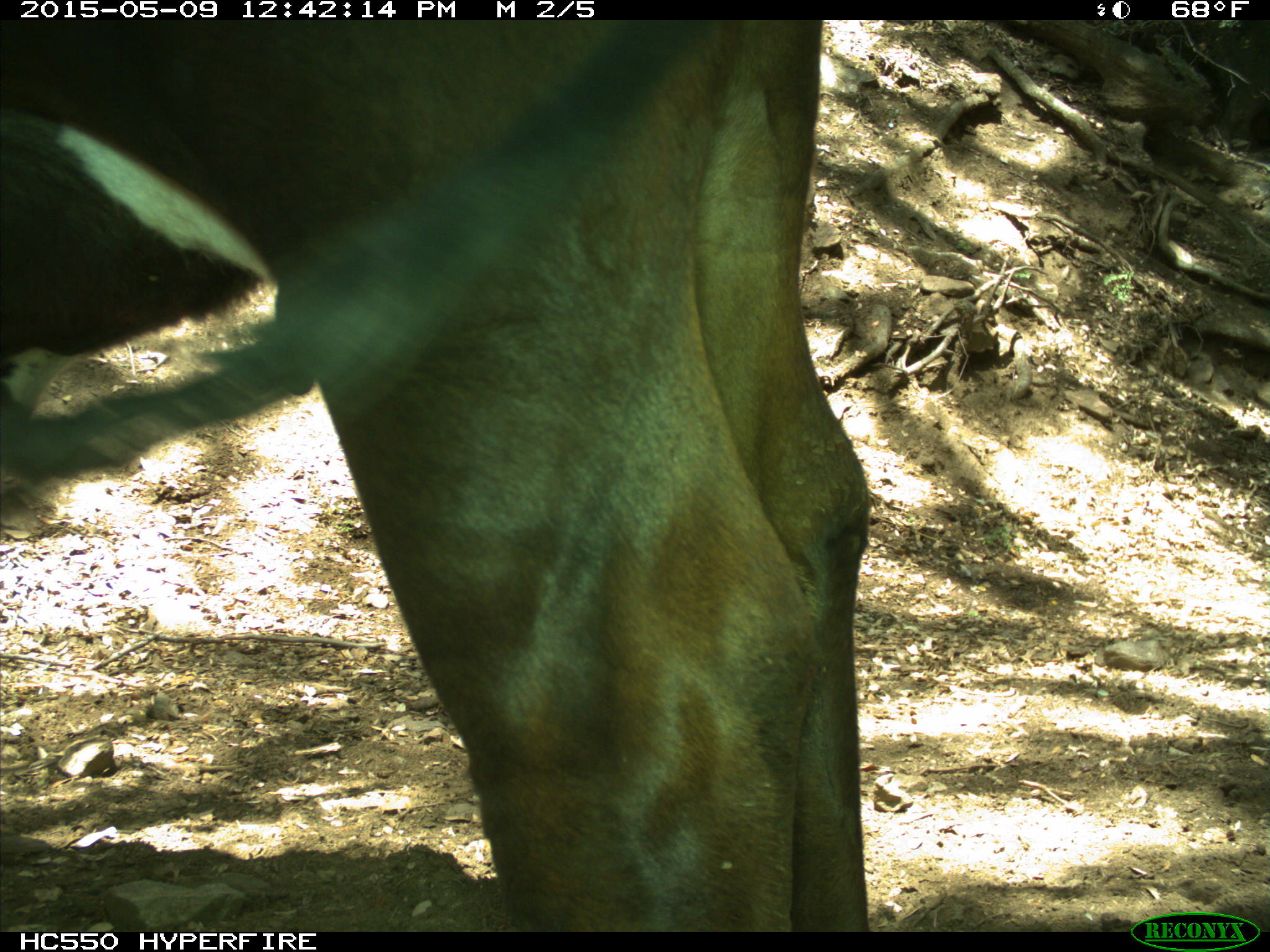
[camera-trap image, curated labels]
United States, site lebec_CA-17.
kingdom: Animalia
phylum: Chordata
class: Mammalia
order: Artiodactyla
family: Bovidae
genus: Bos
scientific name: Bos taurus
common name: domestic cow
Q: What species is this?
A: Bos taurus (domestic cow).